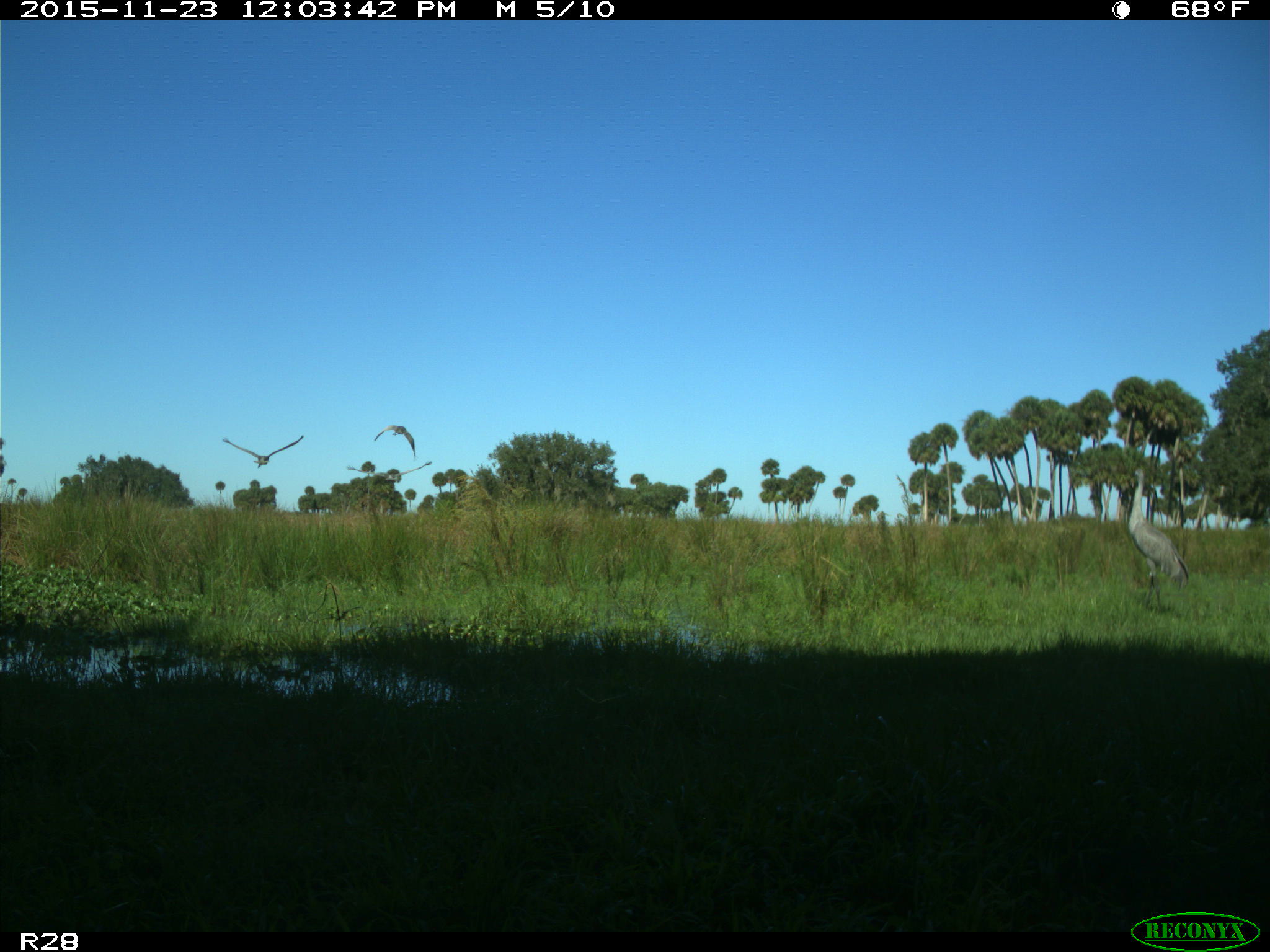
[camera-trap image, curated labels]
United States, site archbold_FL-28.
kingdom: Animalia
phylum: Chordata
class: Aves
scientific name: Aves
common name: birds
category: unidentified bird